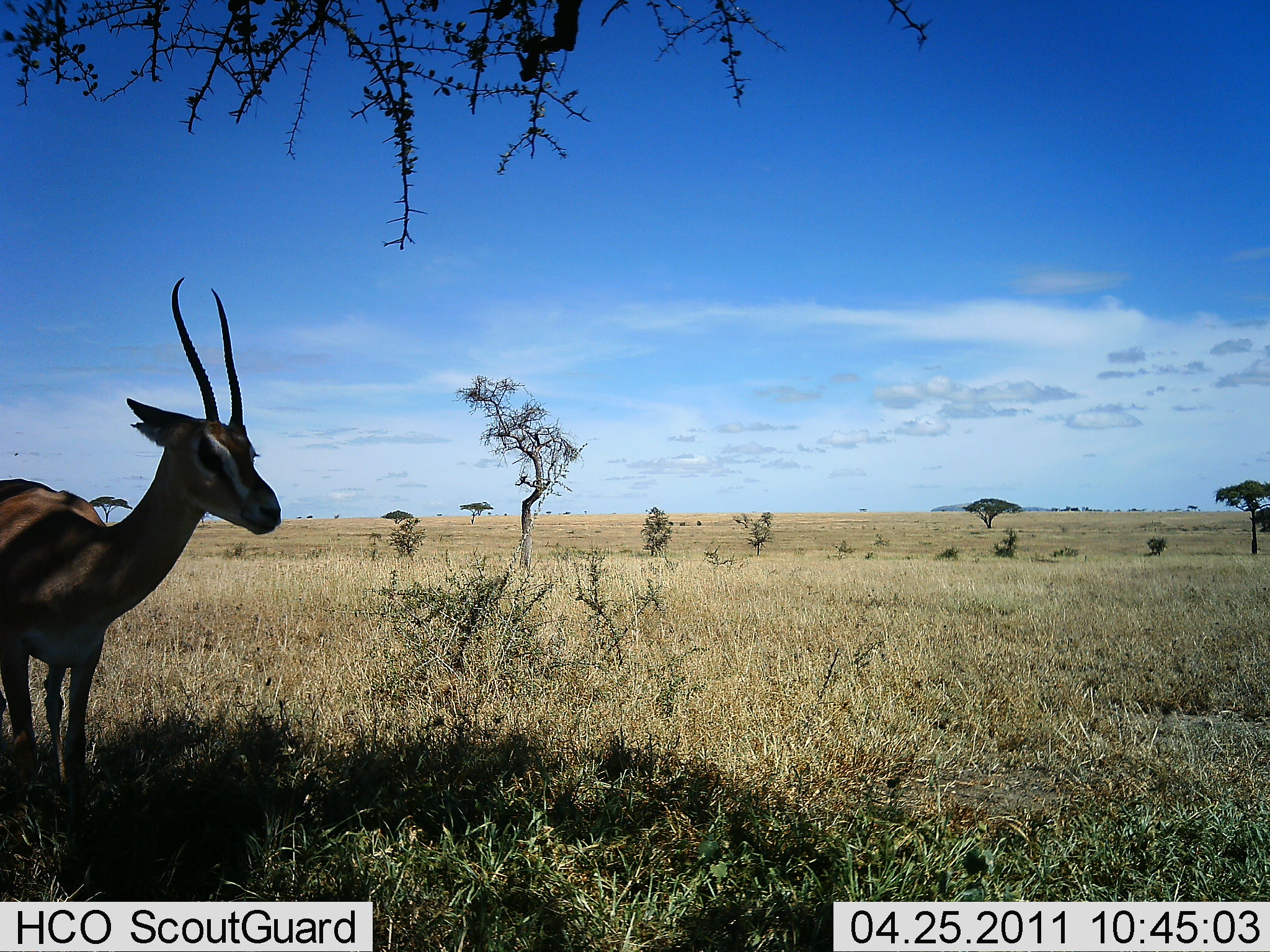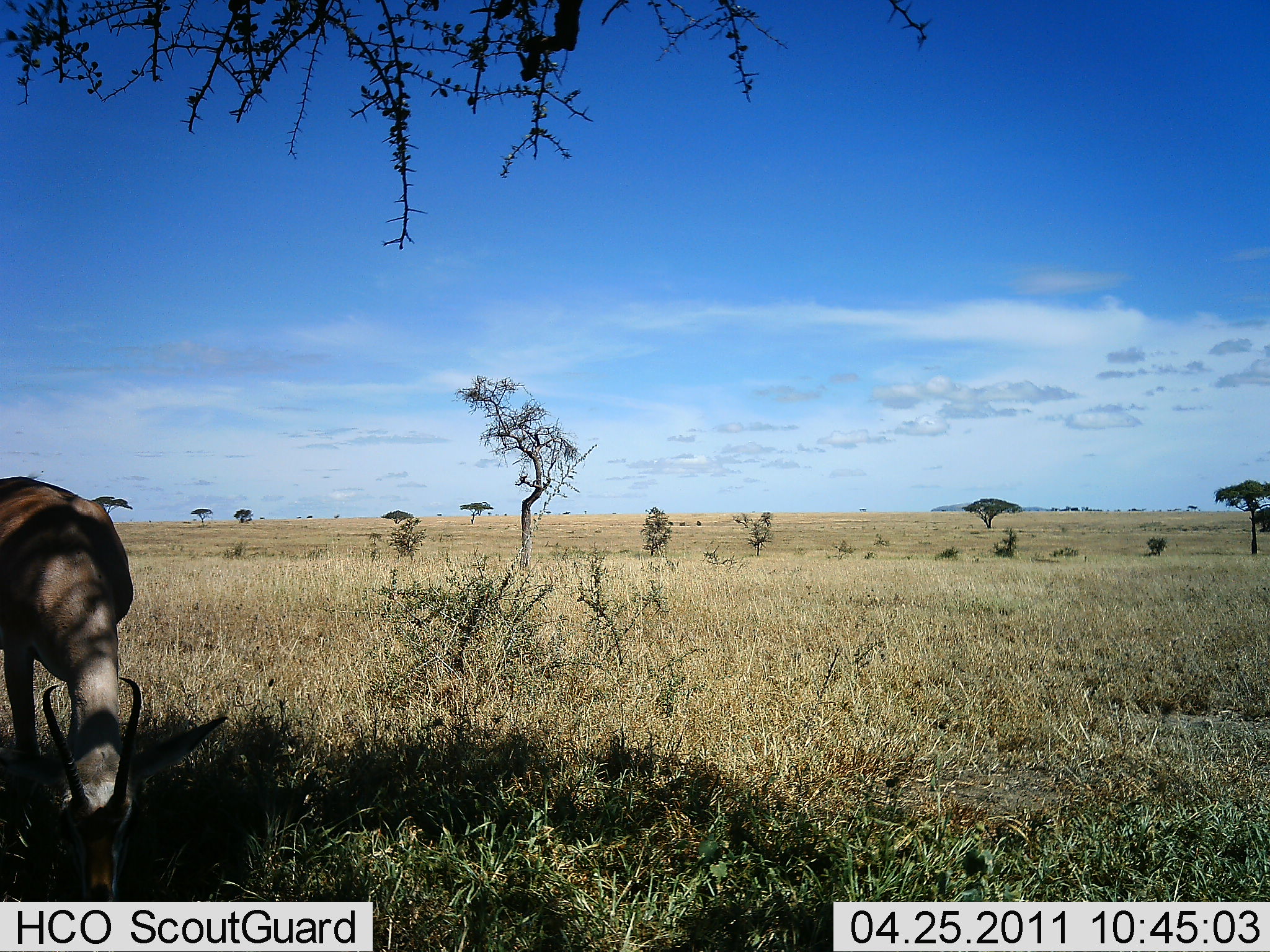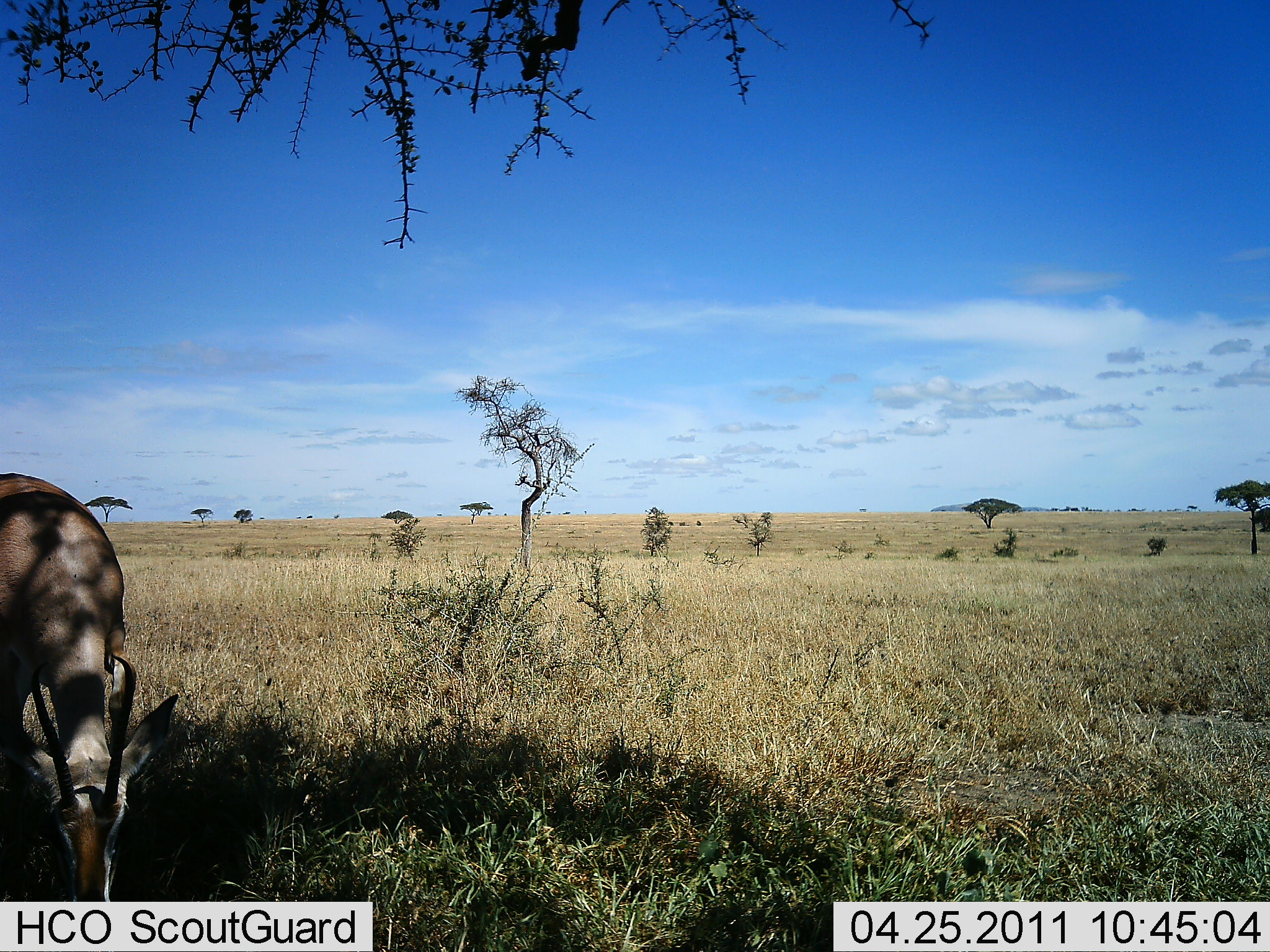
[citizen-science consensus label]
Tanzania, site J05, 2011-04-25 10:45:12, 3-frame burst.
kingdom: Animalia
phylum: Chordata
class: Mammalia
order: Artiodactyla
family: Bovidae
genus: Nanger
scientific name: Nanger granti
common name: grant's gazelle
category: gazellegrants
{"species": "gazellegrants (grant's gazelle) (Nanger granti)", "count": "1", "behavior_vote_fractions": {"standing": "23%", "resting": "0%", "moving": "8%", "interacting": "0%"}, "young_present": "0%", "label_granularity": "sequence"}